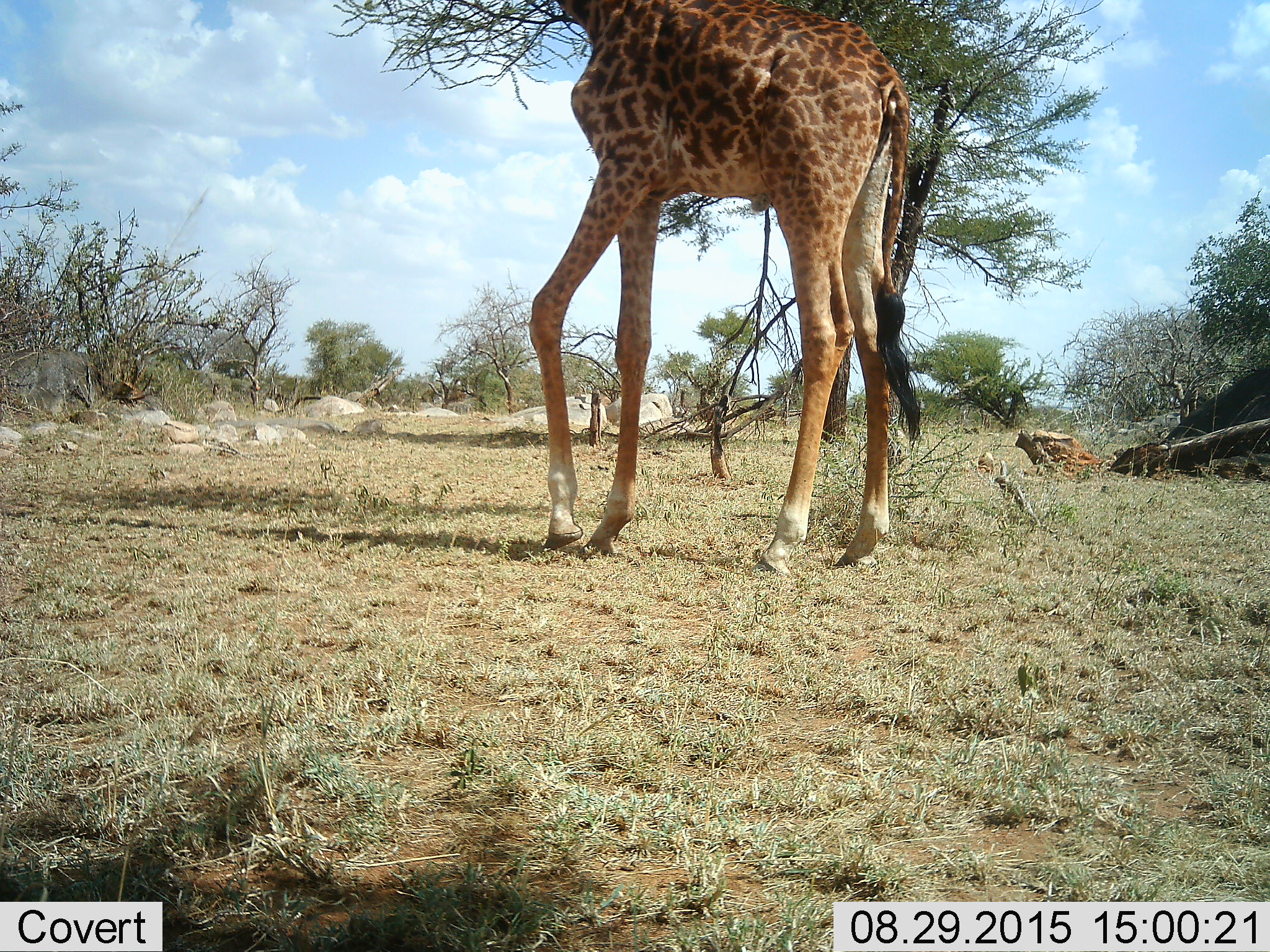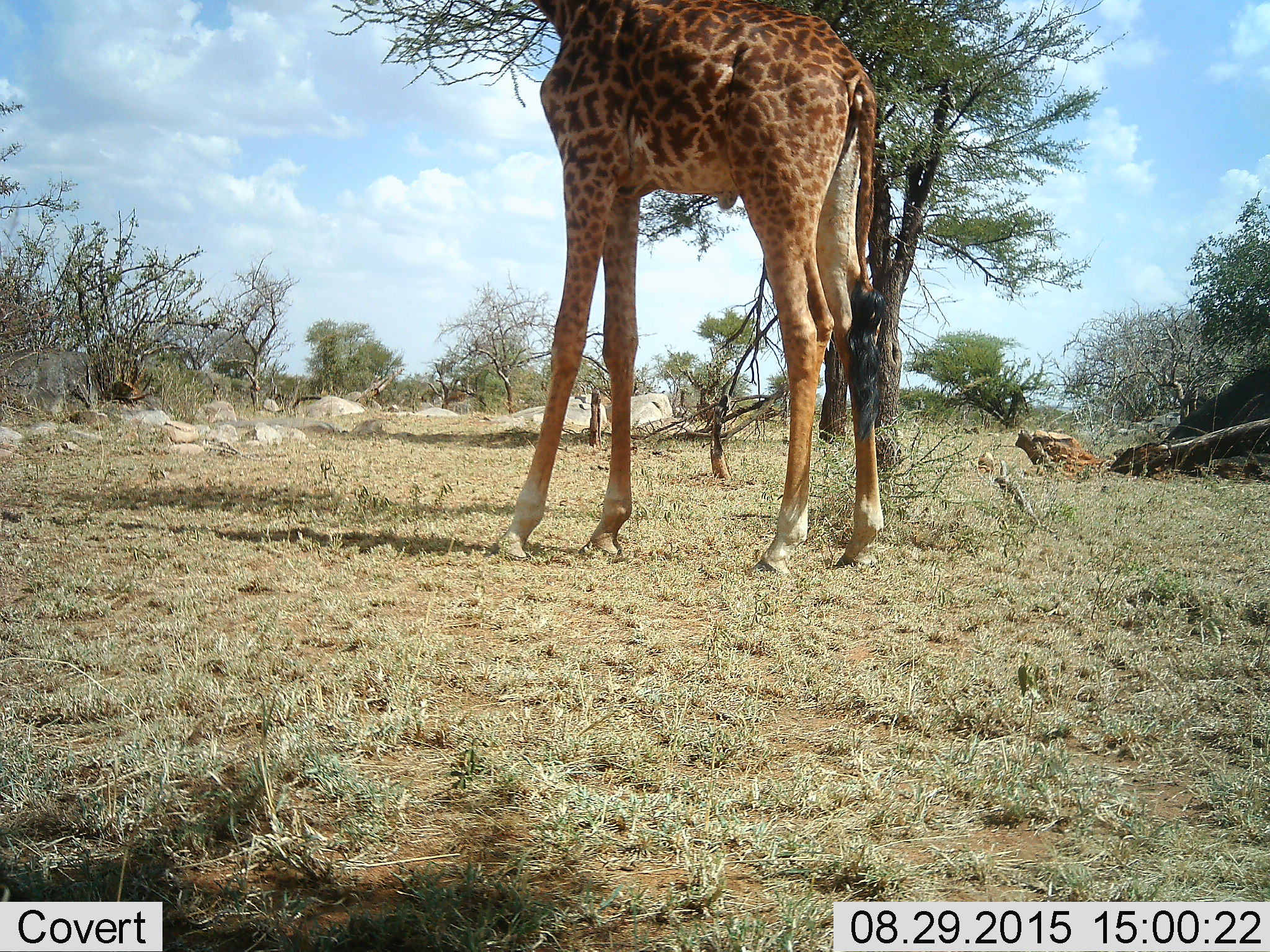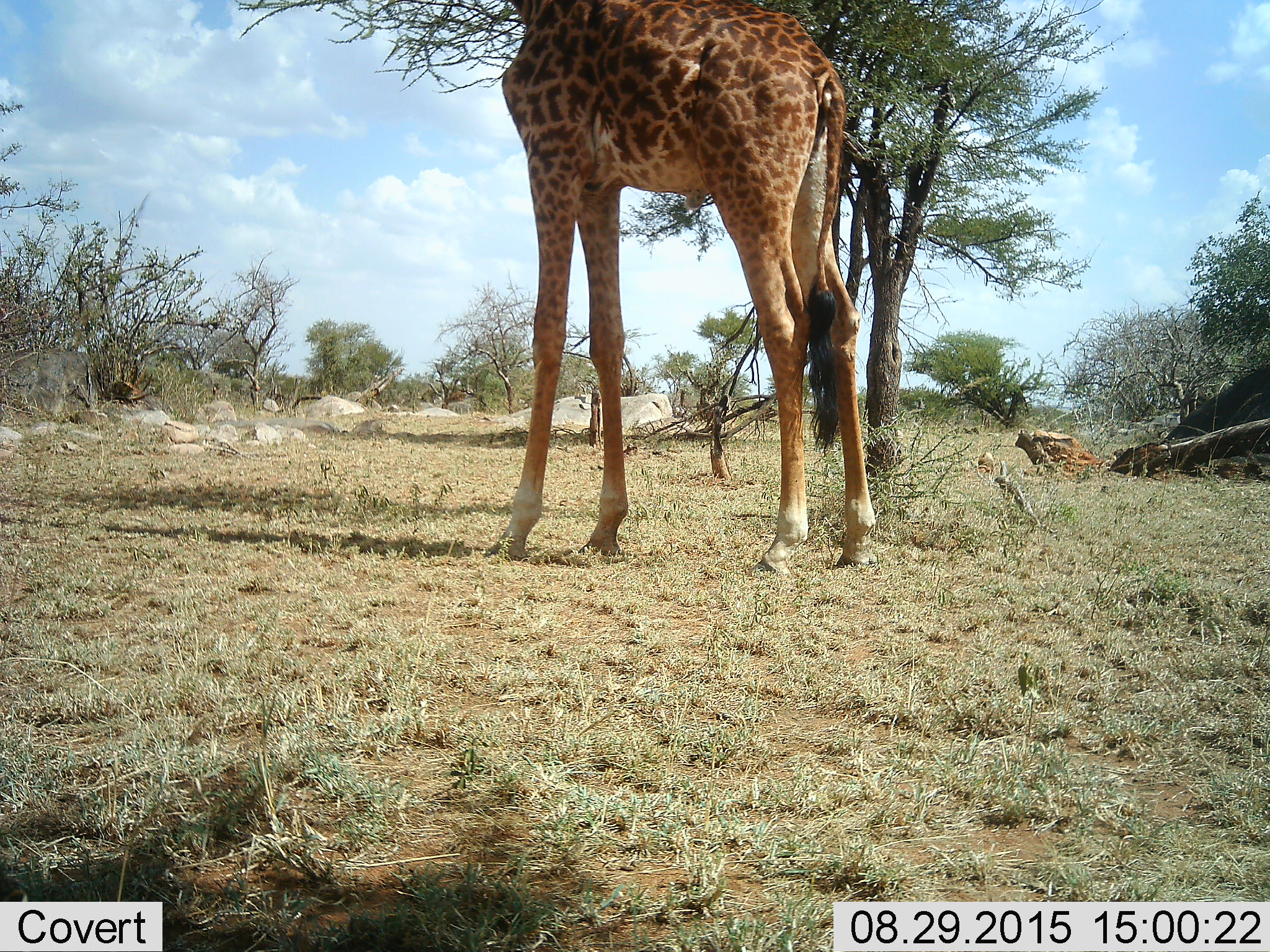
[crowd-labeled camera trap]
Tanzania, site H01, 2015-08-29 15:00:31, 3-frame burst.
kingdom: Animalia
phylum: Chordata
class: Mammalia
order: Artiodactyla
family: Giraffidae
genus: Giraffa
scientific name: Giraffa camelopardalis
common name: giraffe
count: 1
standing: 50%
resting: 0%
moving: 60%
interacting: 0%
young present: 0%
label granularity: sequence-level